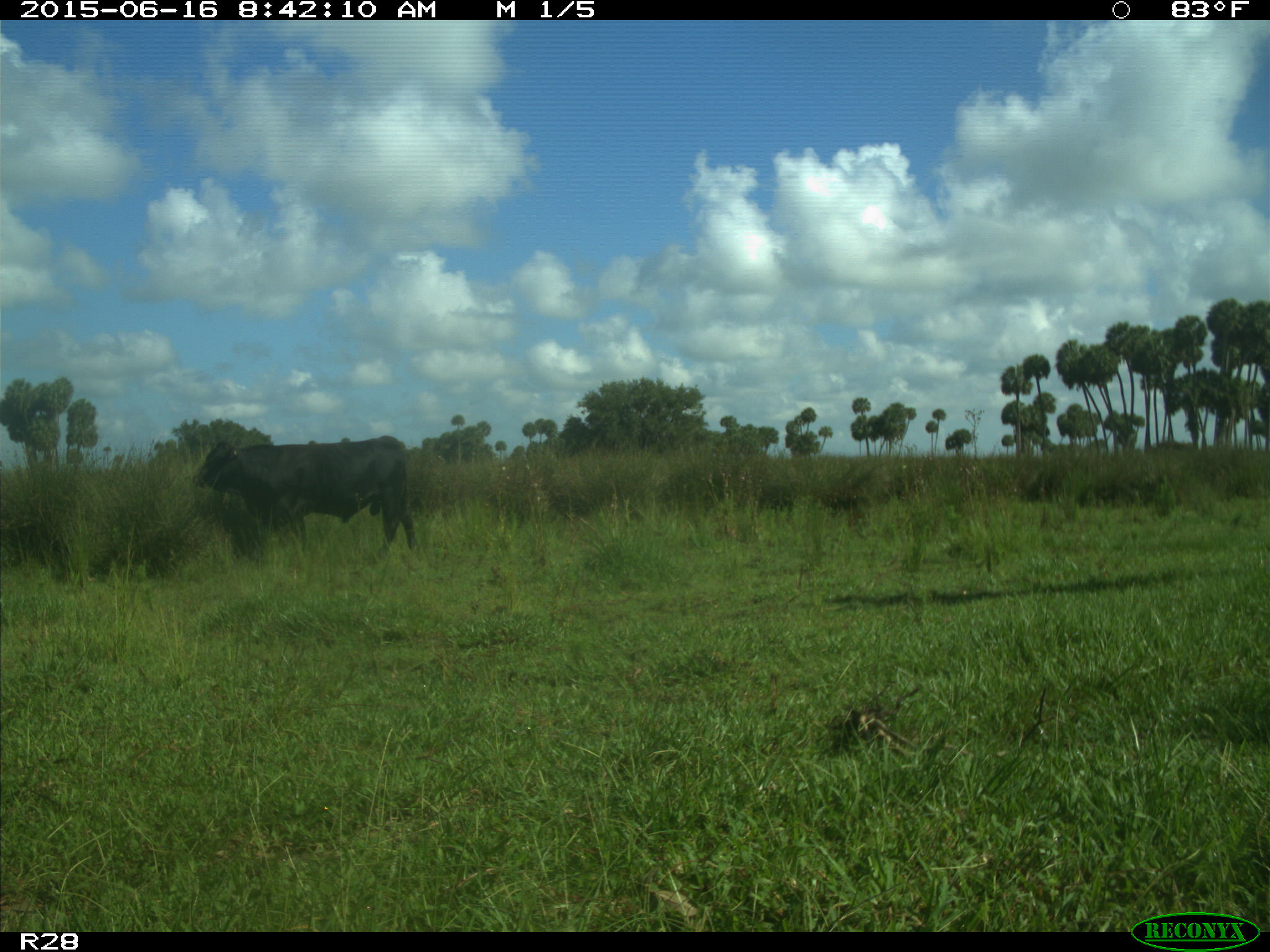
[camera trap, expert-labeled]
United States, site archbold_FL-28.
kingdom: Animalia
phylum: Chordata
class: Mammalia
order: Artiodactyla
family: Bovidae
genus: Bos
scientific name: Bos taurus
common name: domestic cow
Bos taurus (domestic cow).